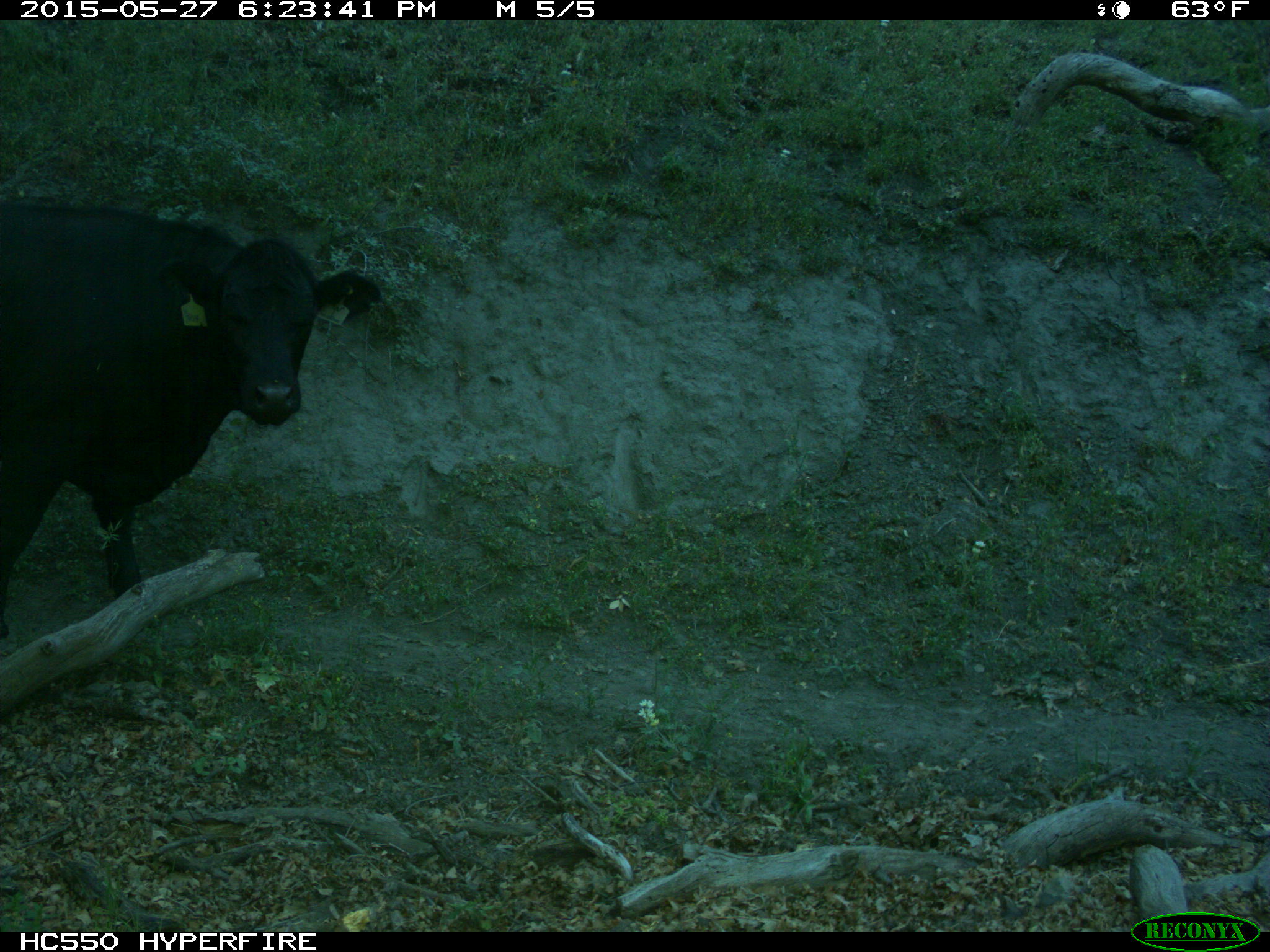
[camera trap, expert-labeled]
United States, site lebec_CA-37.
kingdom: Animalia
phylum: Chordata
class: Mammalia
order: Artiodactyla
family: Bovidae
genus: Bos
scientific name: Bos taurus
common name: domestic cow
Bos taurus (domestic cow).